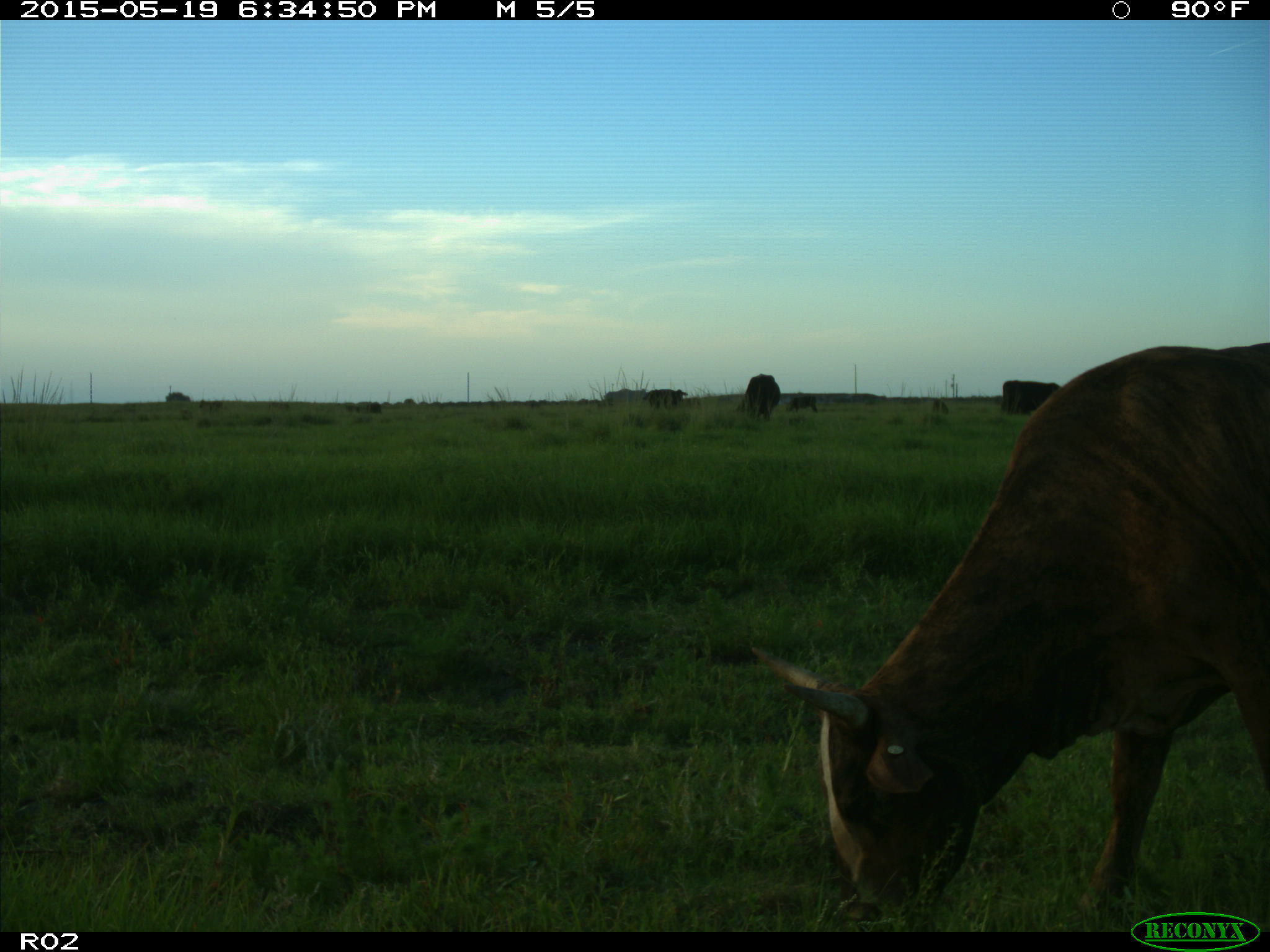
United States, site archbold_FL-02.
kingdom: Animalia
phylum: Chordata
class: Mammalia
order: Artiodactyla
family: Bovidae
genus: Bos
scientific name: Bos taurus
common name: domestic cow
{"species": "Bos taurus (domestic cow)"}